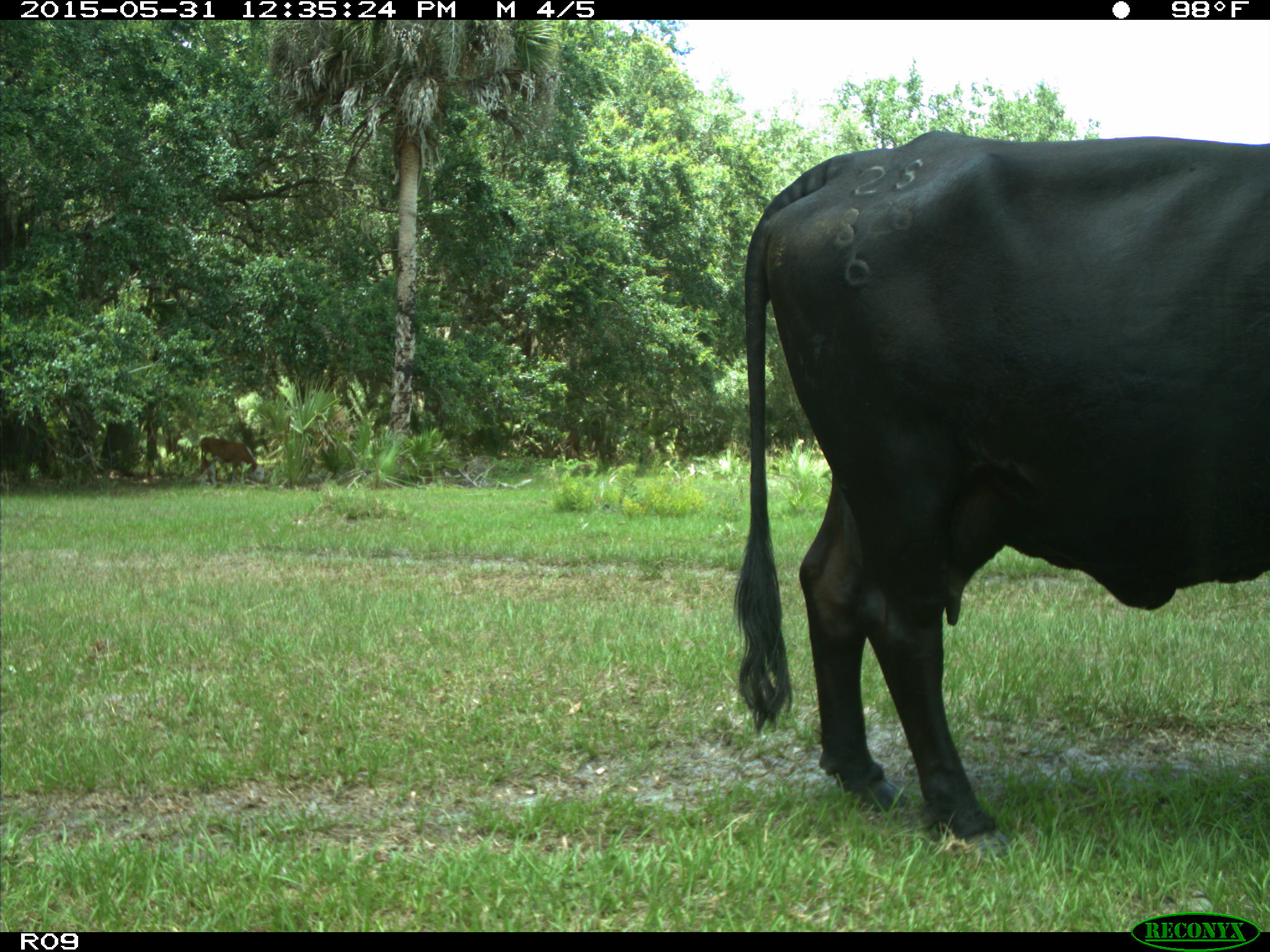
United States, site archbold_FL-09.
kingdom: Animalia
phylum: Chordata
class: Mammalia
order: Artiodactyla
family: Bovidae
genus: Bos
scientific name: Bos taurus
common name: domestic cow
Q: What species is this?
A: Bos taurus (domestic cow).